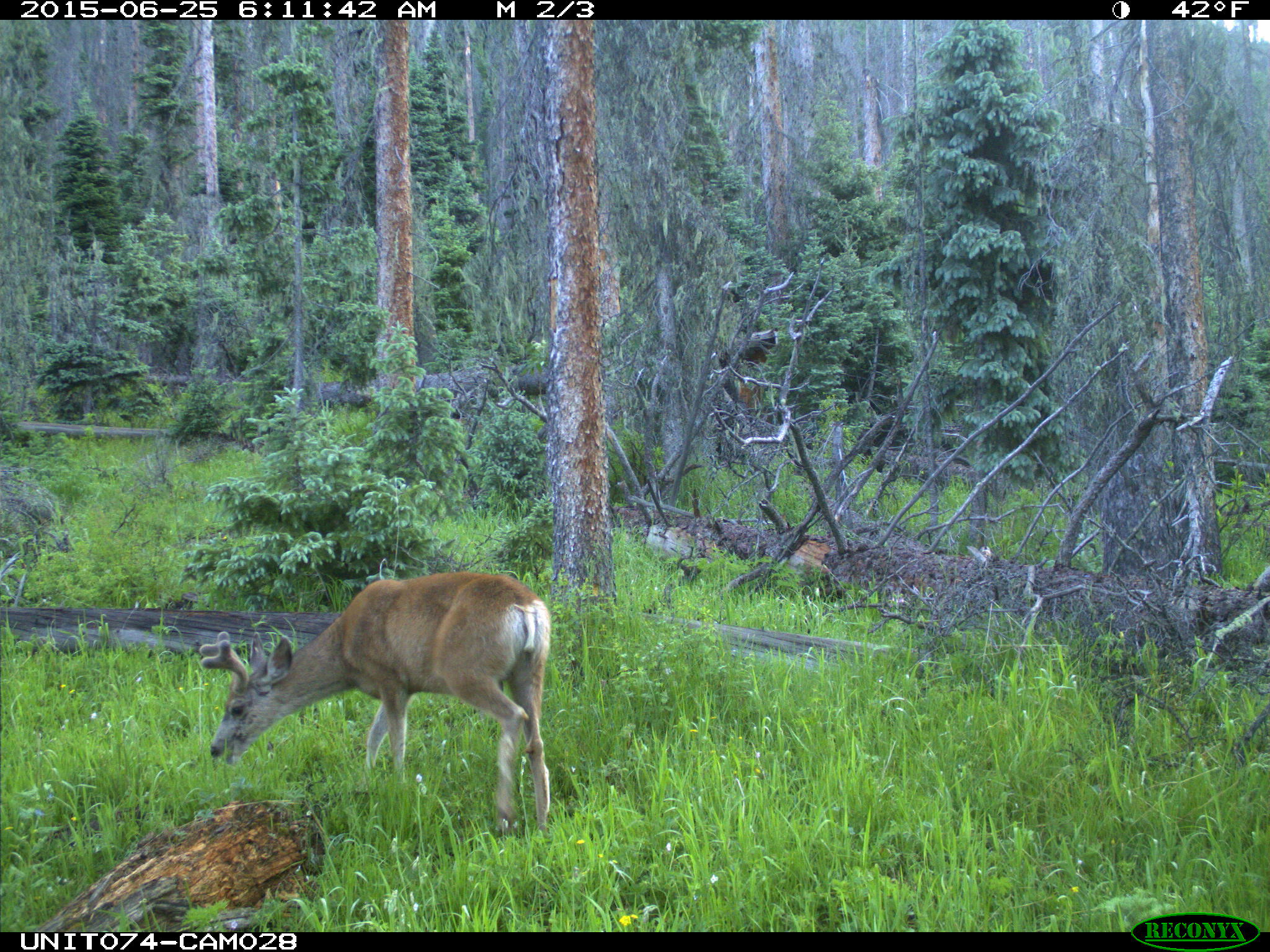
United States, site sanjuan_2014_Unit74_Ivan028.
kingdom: Animalia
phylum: Chordata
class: Mammalia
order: Artiodactyla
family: Cervidae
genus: Odocoileus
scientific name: Odocoileus hemionus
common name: mule deer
Odocoileus hemionus (mule deer).